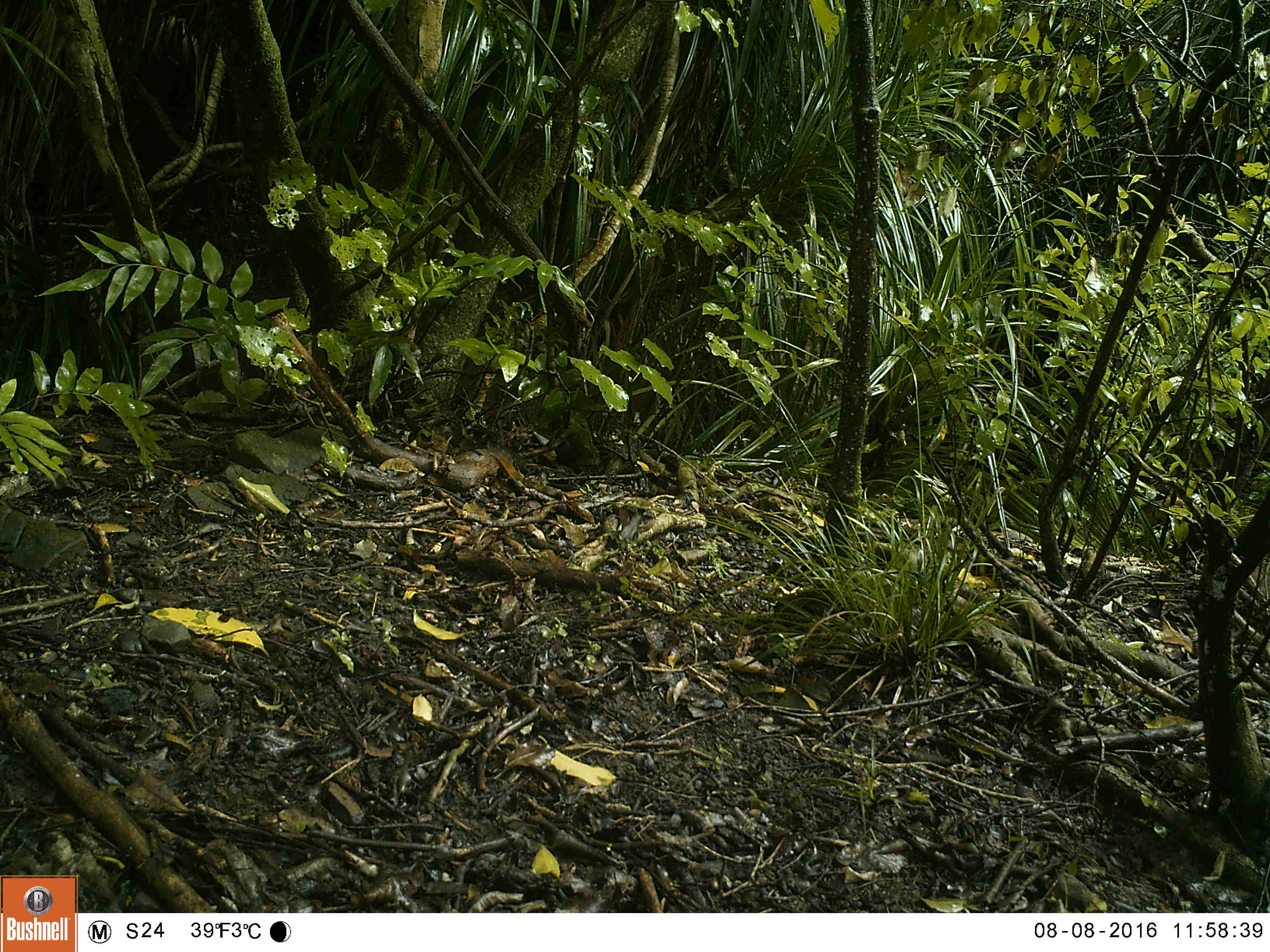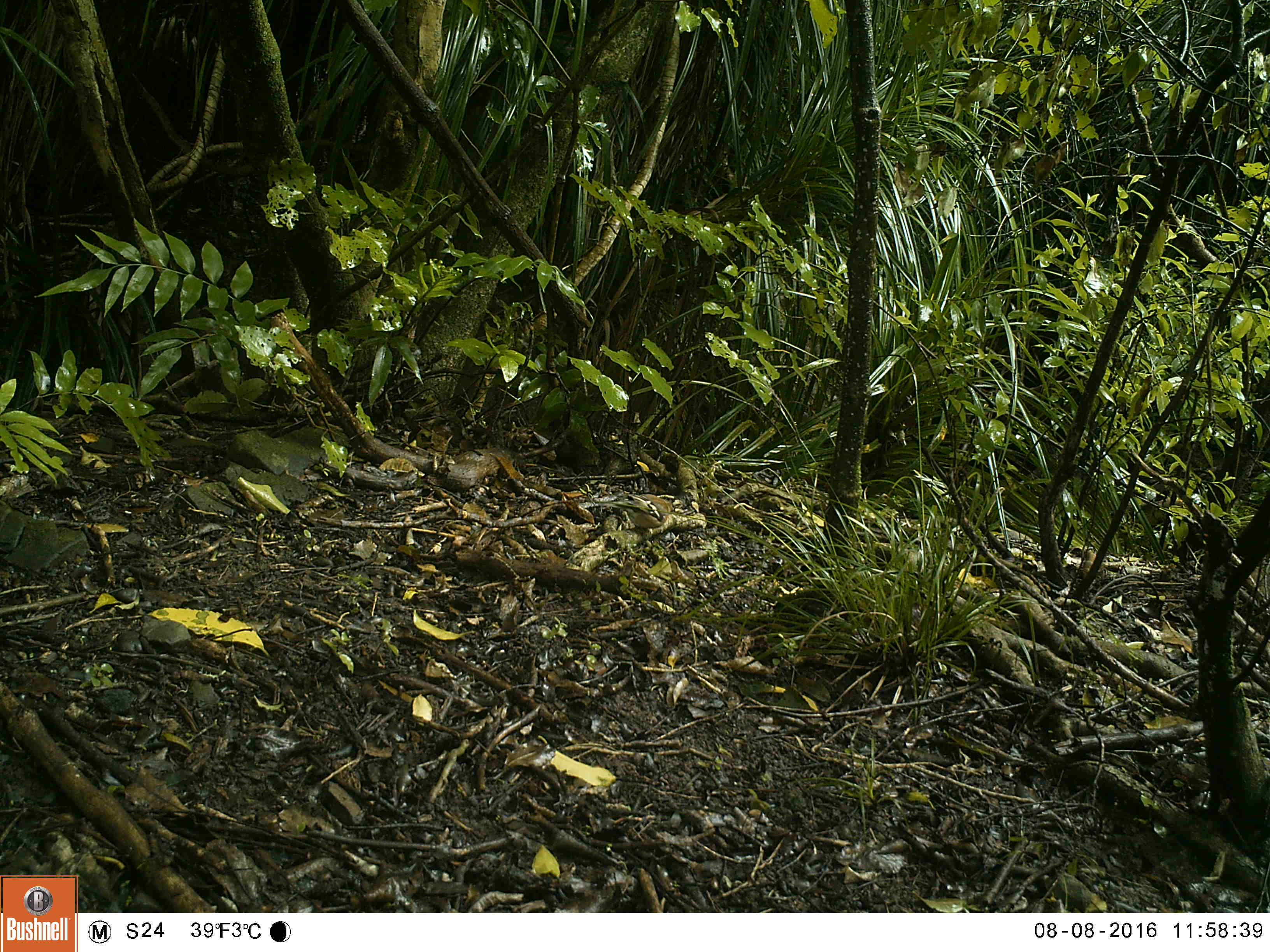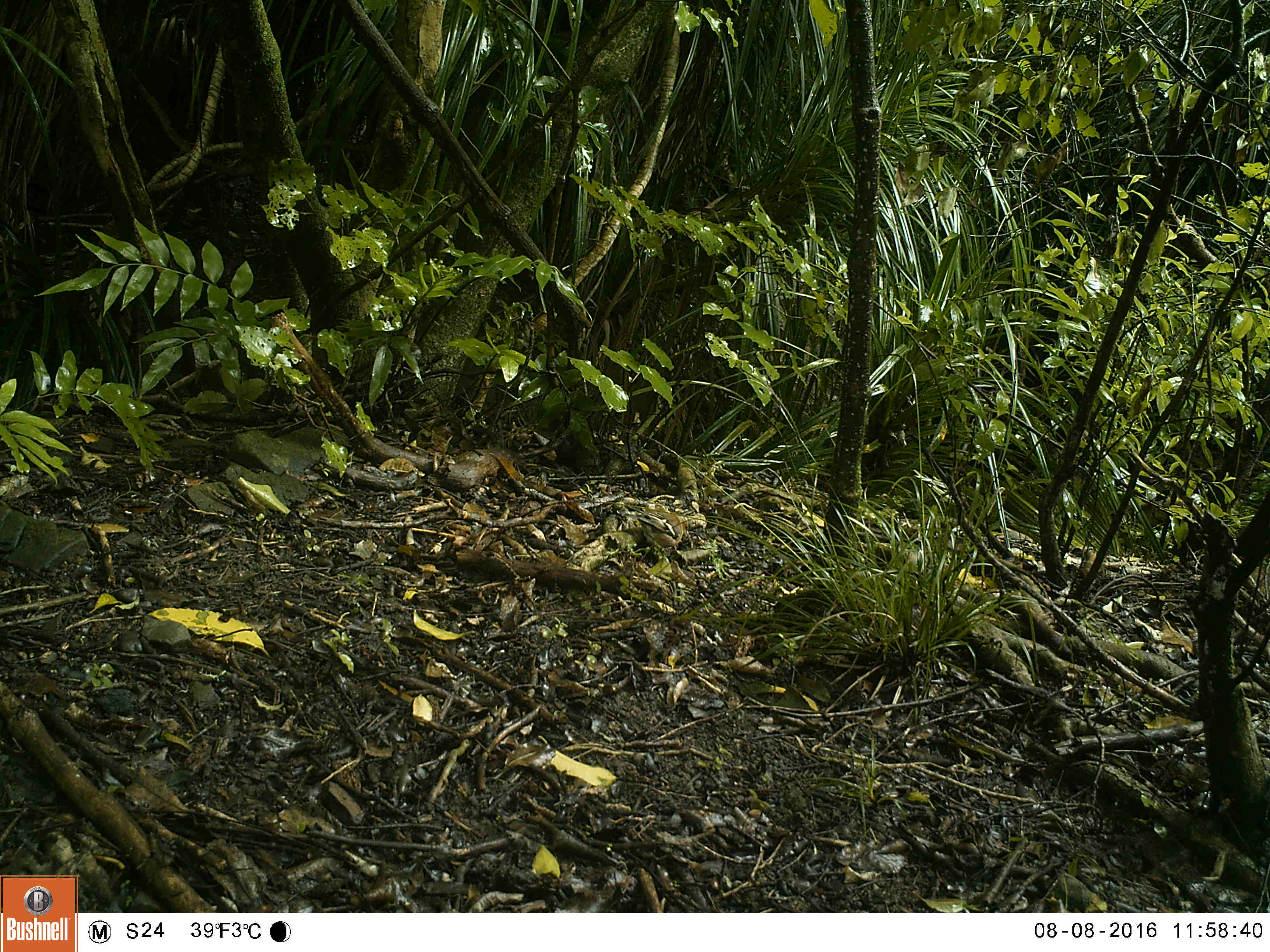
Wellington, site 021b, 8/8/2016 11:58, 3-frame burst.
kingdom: Animalia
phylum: Chordata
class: Aves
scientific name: Aves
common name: bird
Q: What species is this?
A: Bird (Aves).